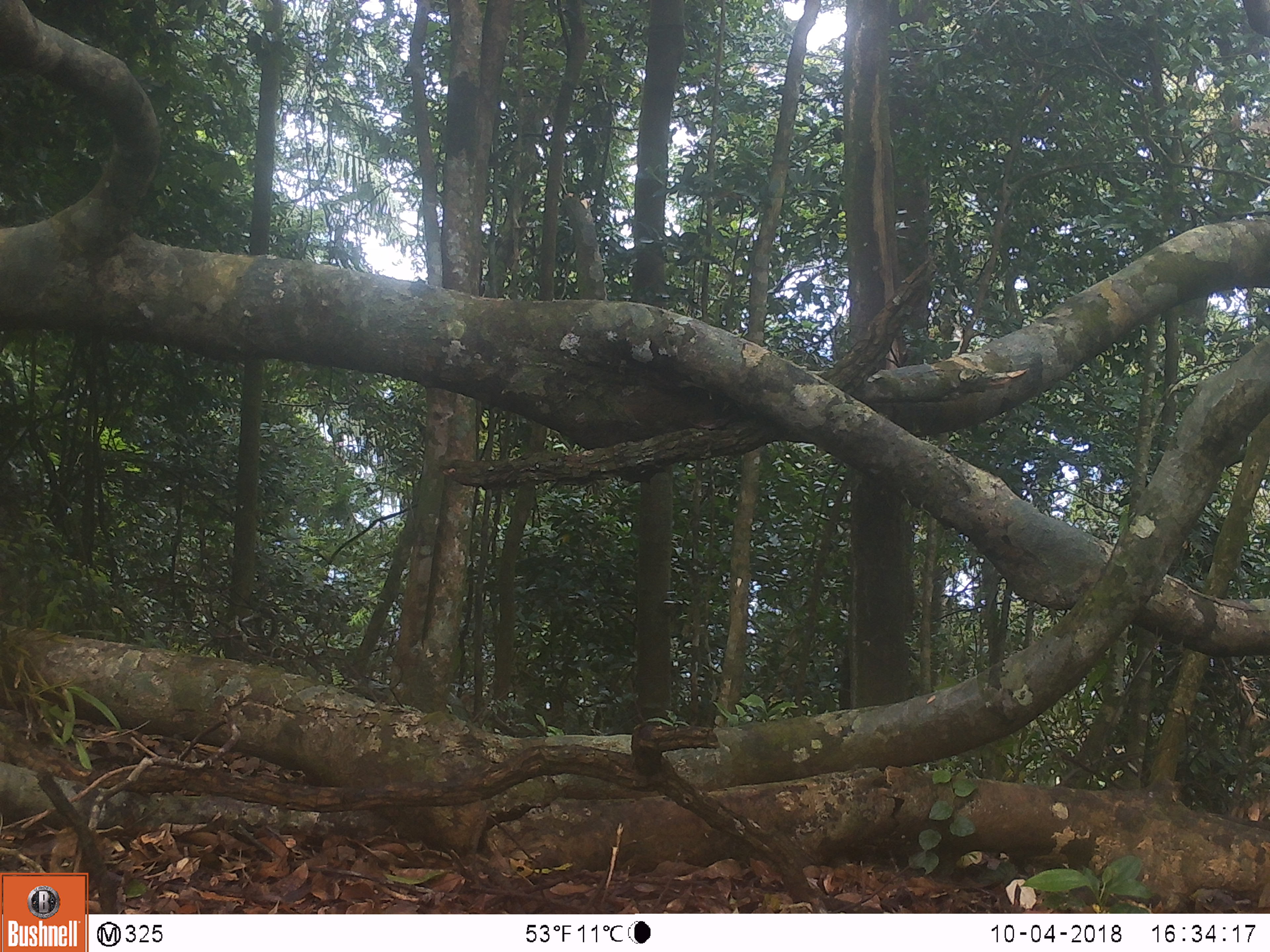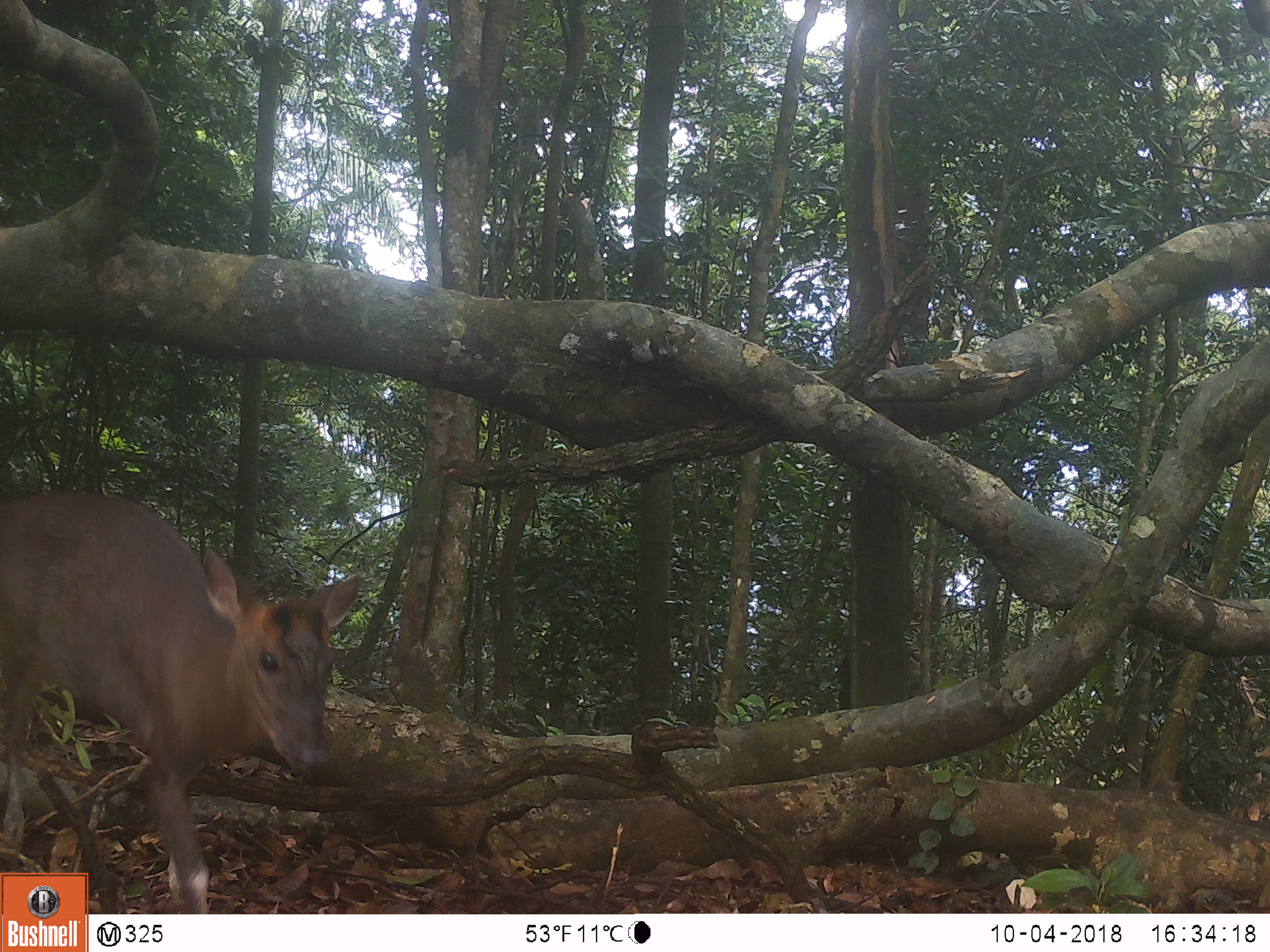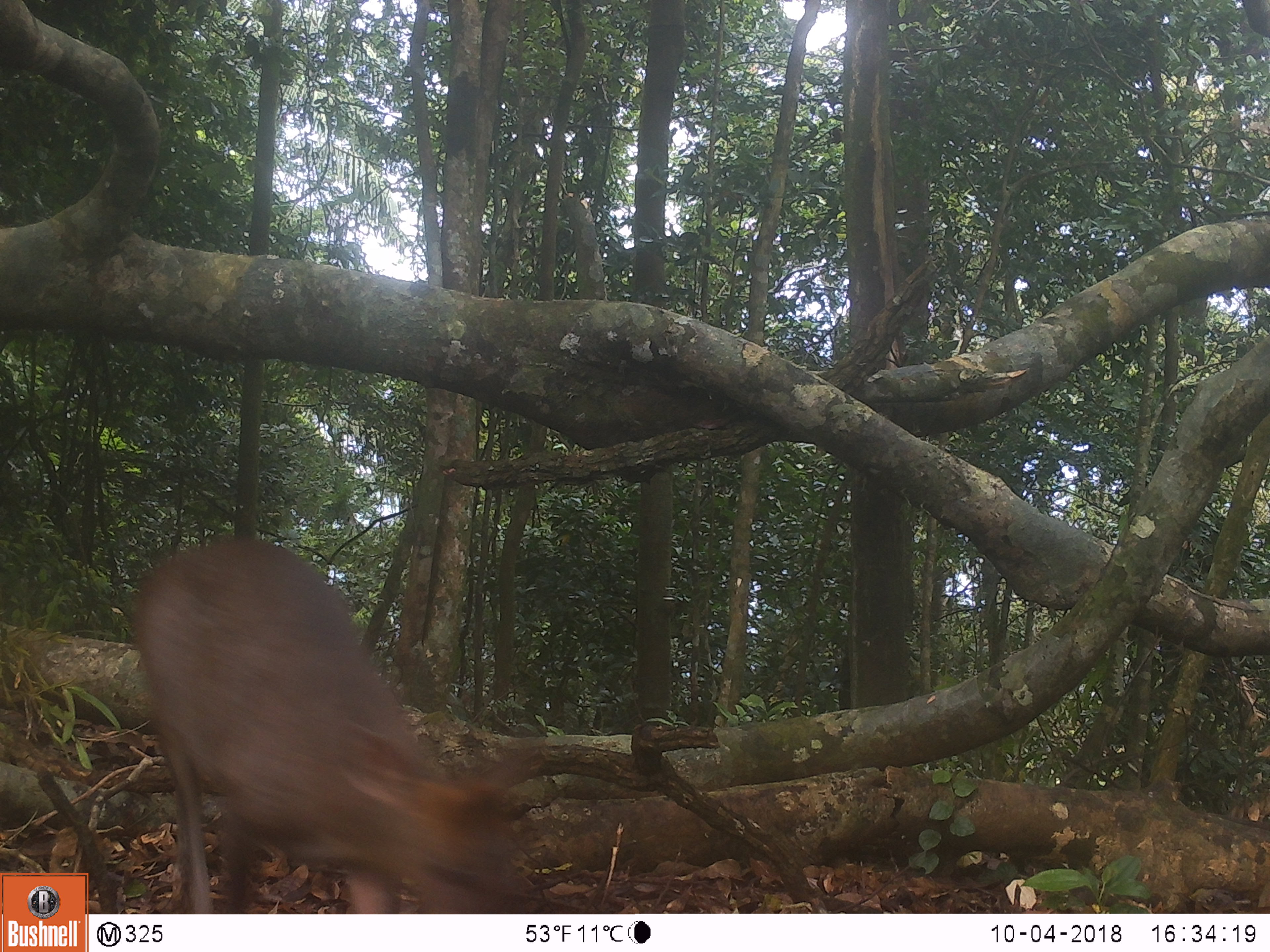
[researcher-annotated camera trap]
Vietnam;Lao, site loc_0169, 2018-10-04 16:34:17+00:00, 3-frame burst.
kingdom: Animalia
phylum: Chordata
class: Mammalia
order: Artiodactyla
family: Cervidae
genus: Muntiacus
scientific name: Muntiacus rooseveltorum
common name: roosevelt's muntjac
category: roosevelts muntjac group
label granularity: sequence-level